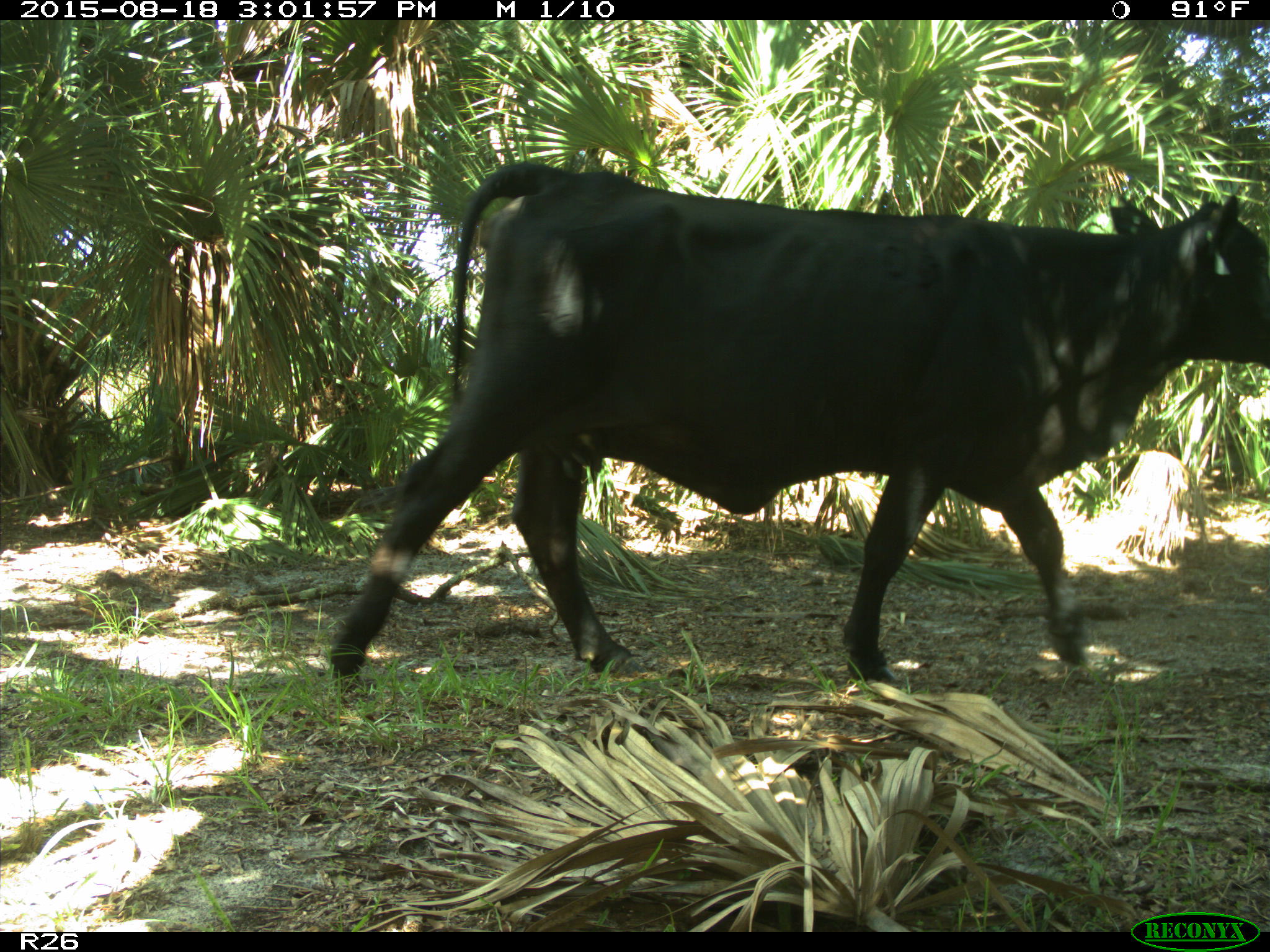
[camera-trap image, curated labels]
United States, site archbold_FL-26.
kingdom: Animalia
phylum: Chordata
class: Mammalia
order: Artiodactyla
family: Bovidae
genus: Bos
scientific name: Bos taurus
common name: domestic cow